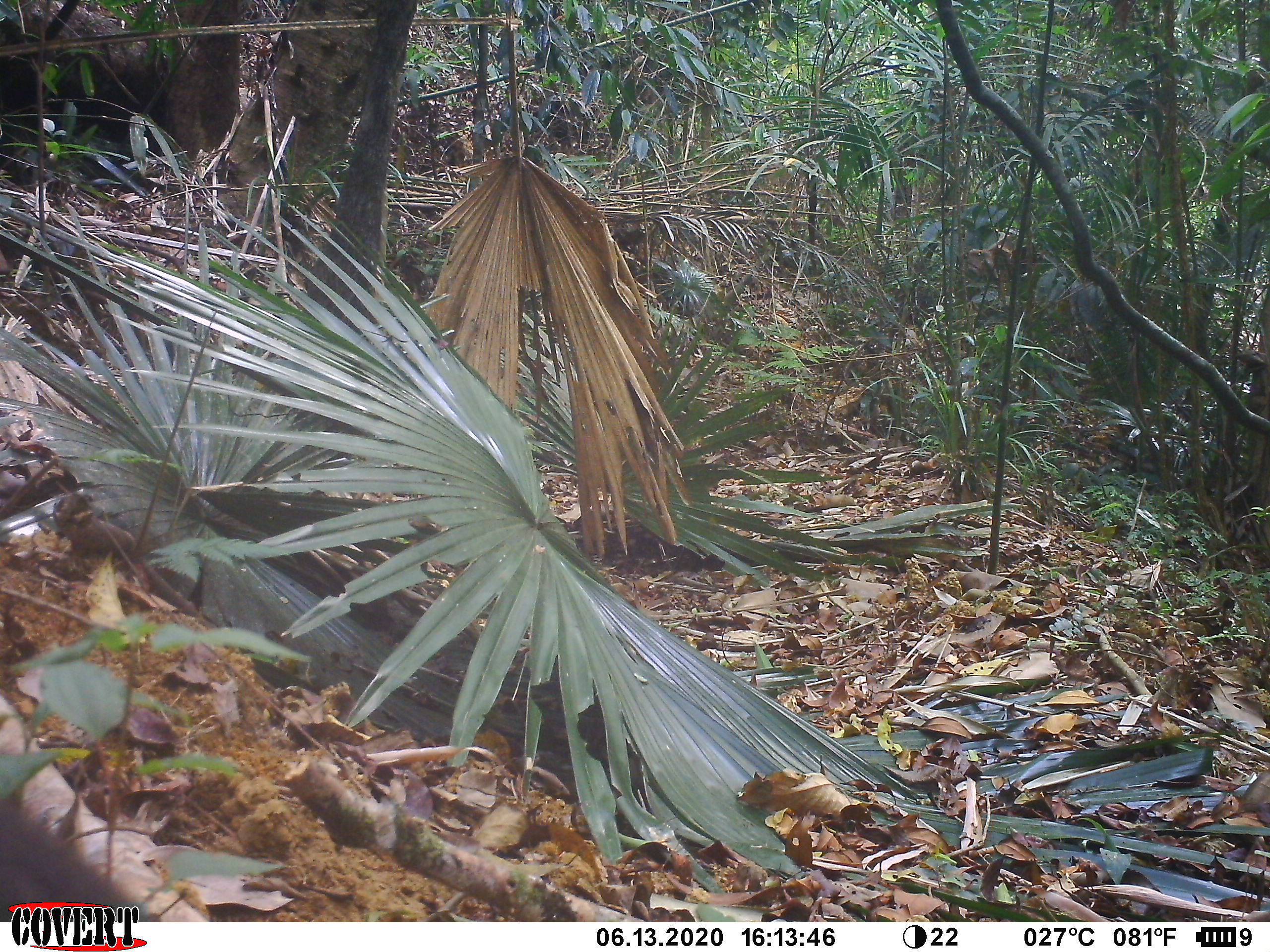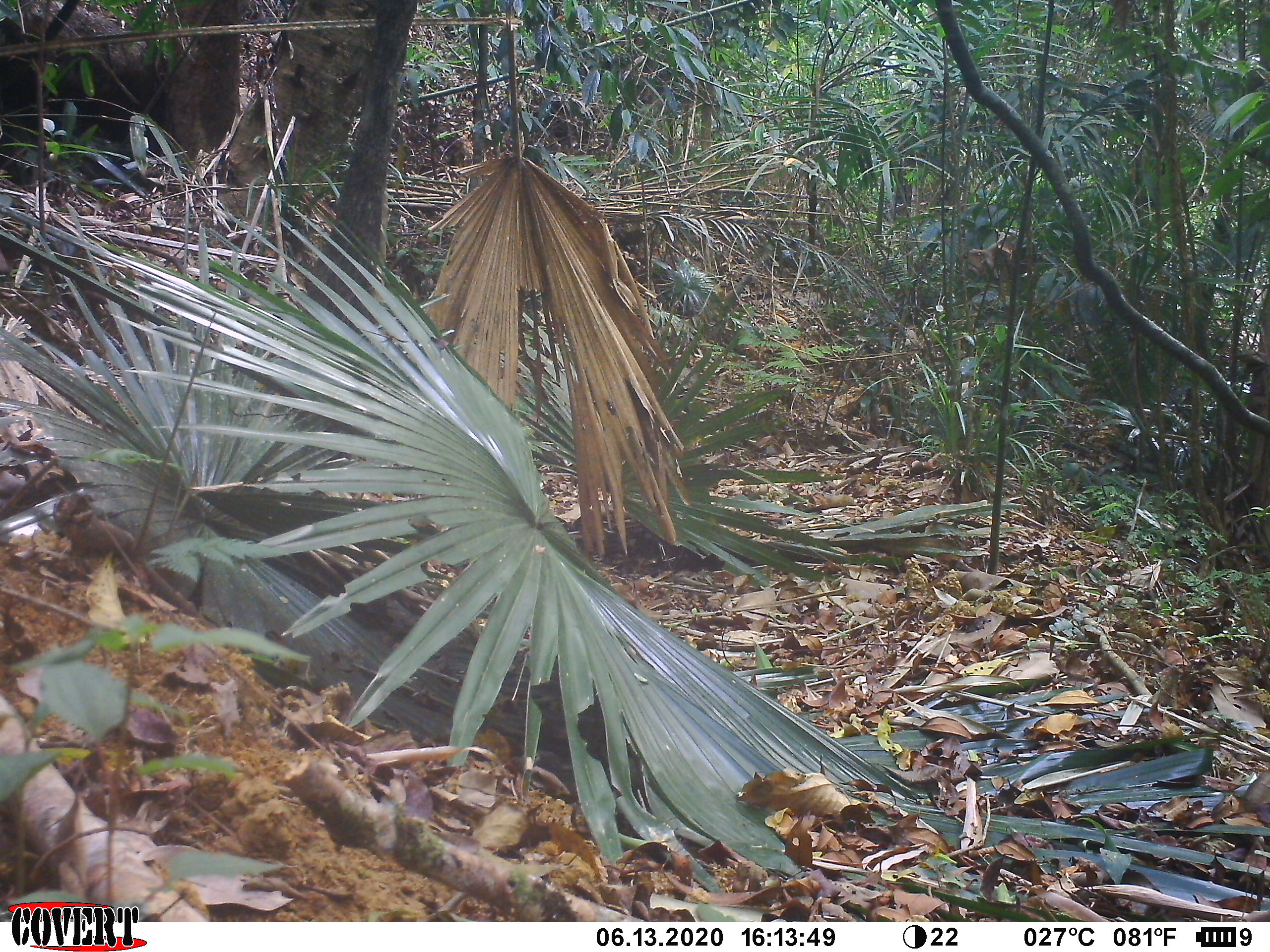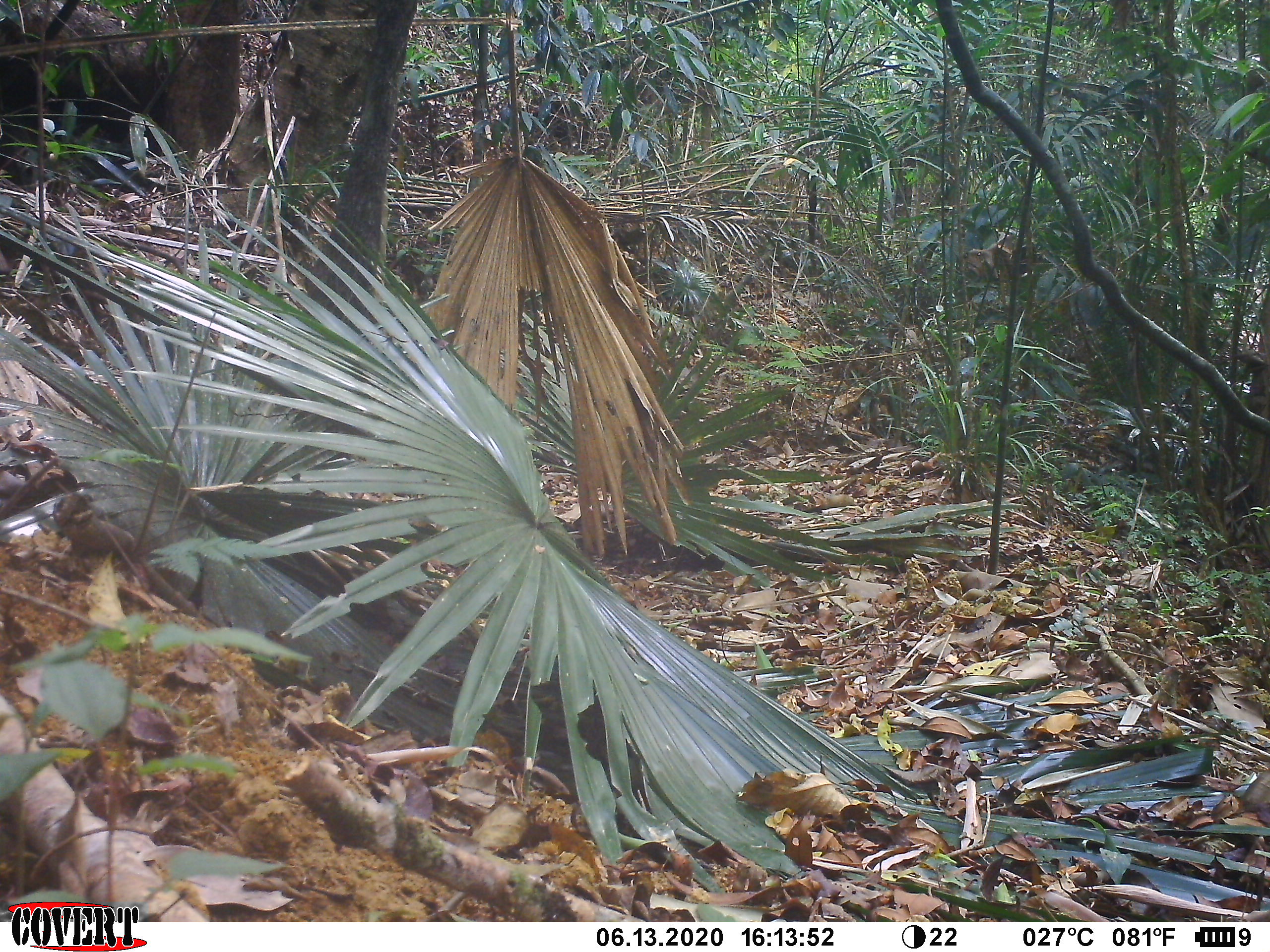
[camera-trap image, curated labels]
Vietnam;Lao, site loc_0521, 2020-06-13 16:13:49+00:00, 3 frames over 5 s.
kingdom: Animalia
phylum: Chordata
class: Aves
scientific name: Aves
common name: bird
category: unidentified bird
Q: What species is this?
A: Unidentified bird (bird) (Aves).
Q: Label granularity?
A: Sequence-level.